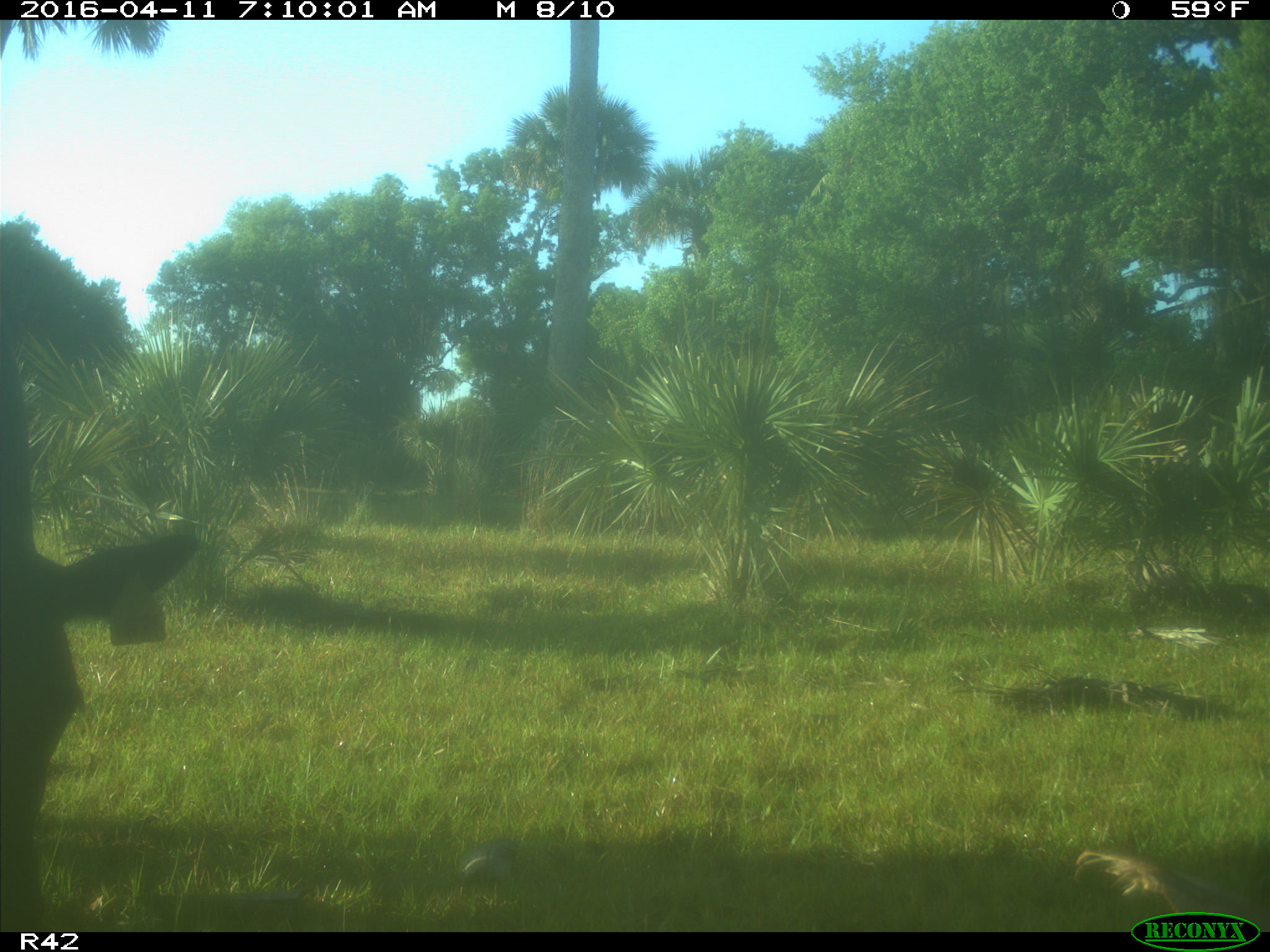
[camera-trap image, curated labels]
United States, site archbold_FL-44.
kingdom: Animalia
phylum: Chordata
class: Mammalia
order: Artiodactyla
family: Bovidae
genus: Bos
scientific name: Bos taurus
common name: domestic cow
Bos taurus (domestic cow).